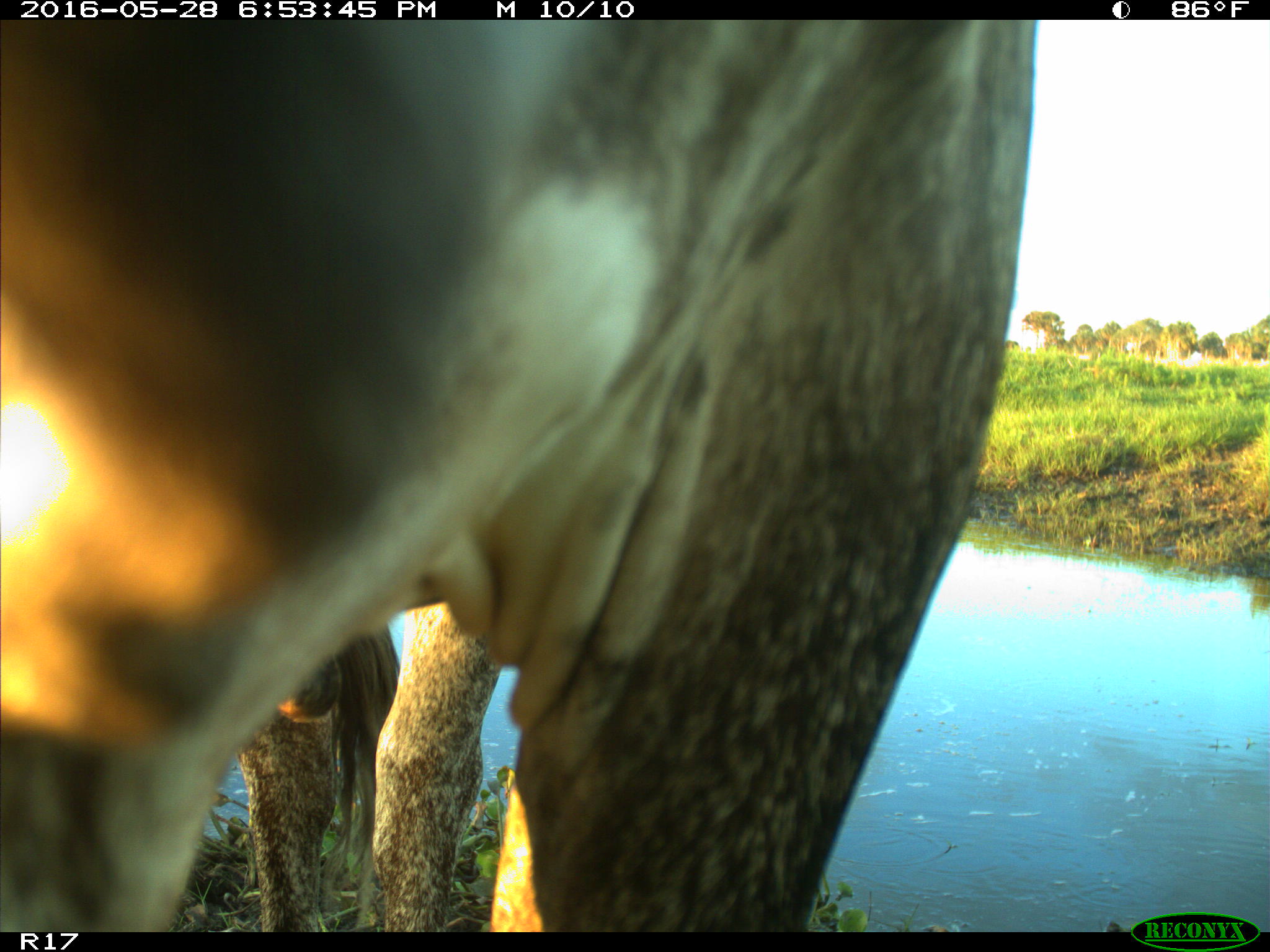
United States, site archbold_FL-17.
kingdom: Animalia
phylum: Chordata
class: Mammalia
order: Artiodactyla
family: Bovidae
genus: Bos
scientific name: Bos taurus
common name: domestic cow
Bos taurus (domestic cow).